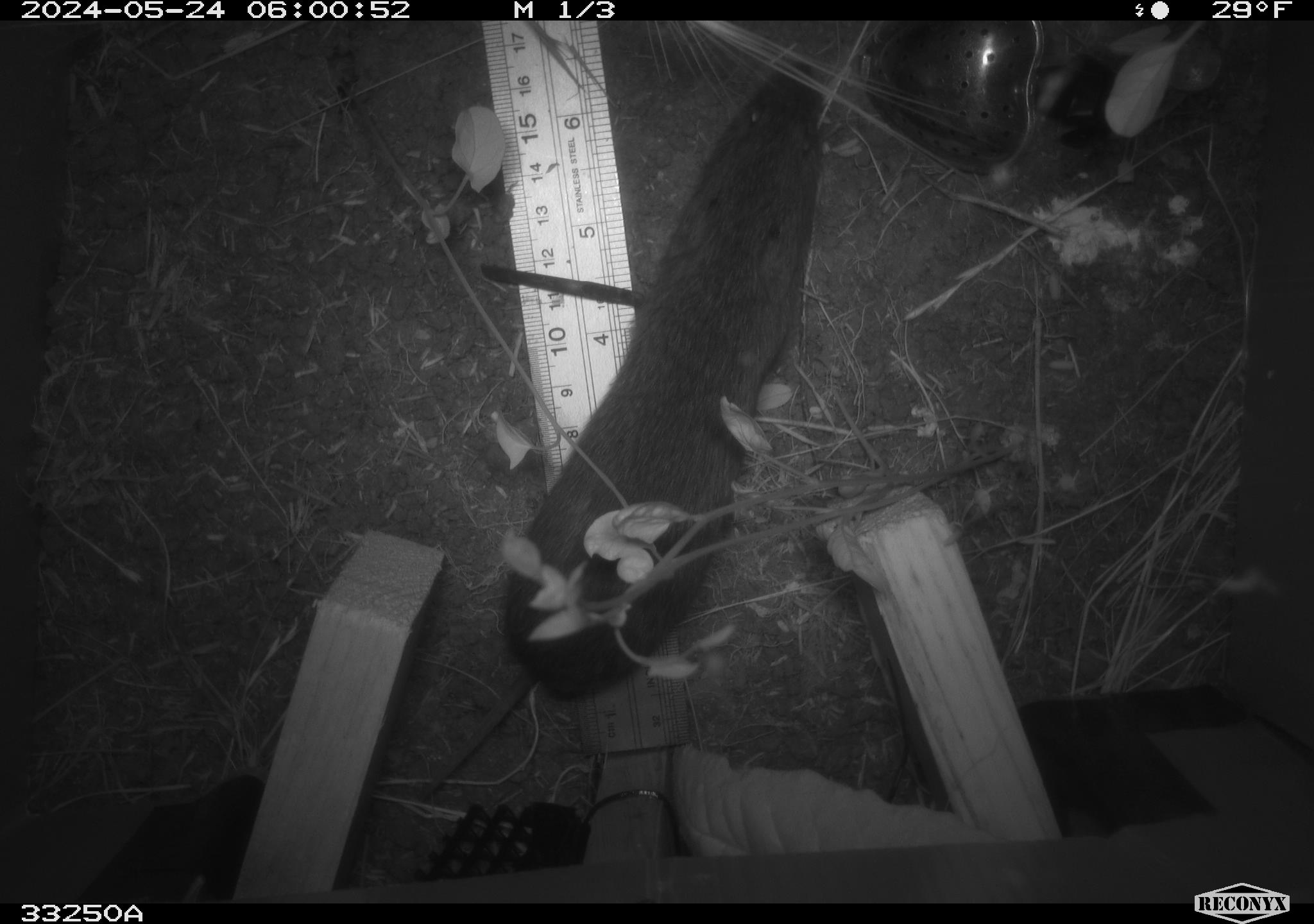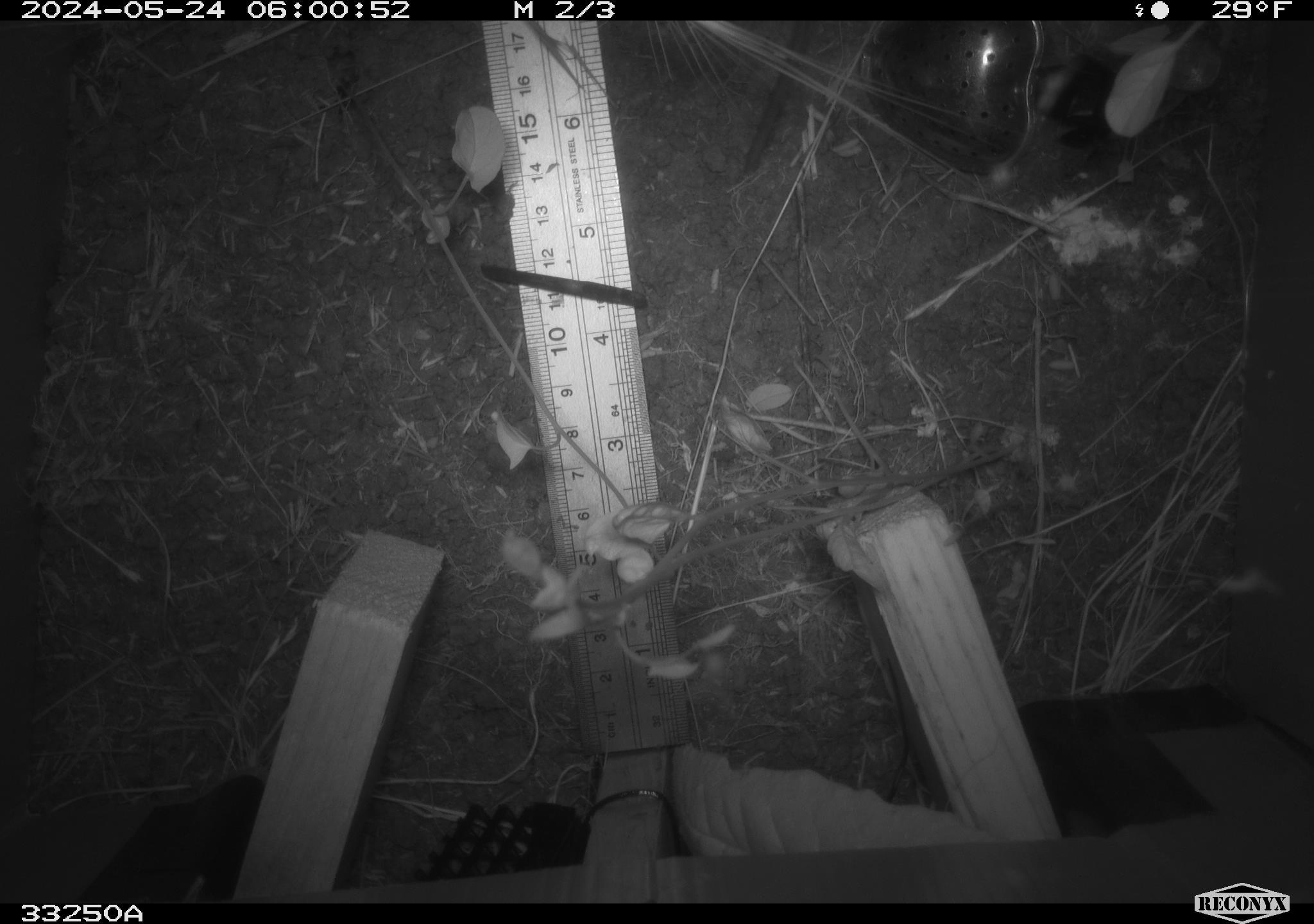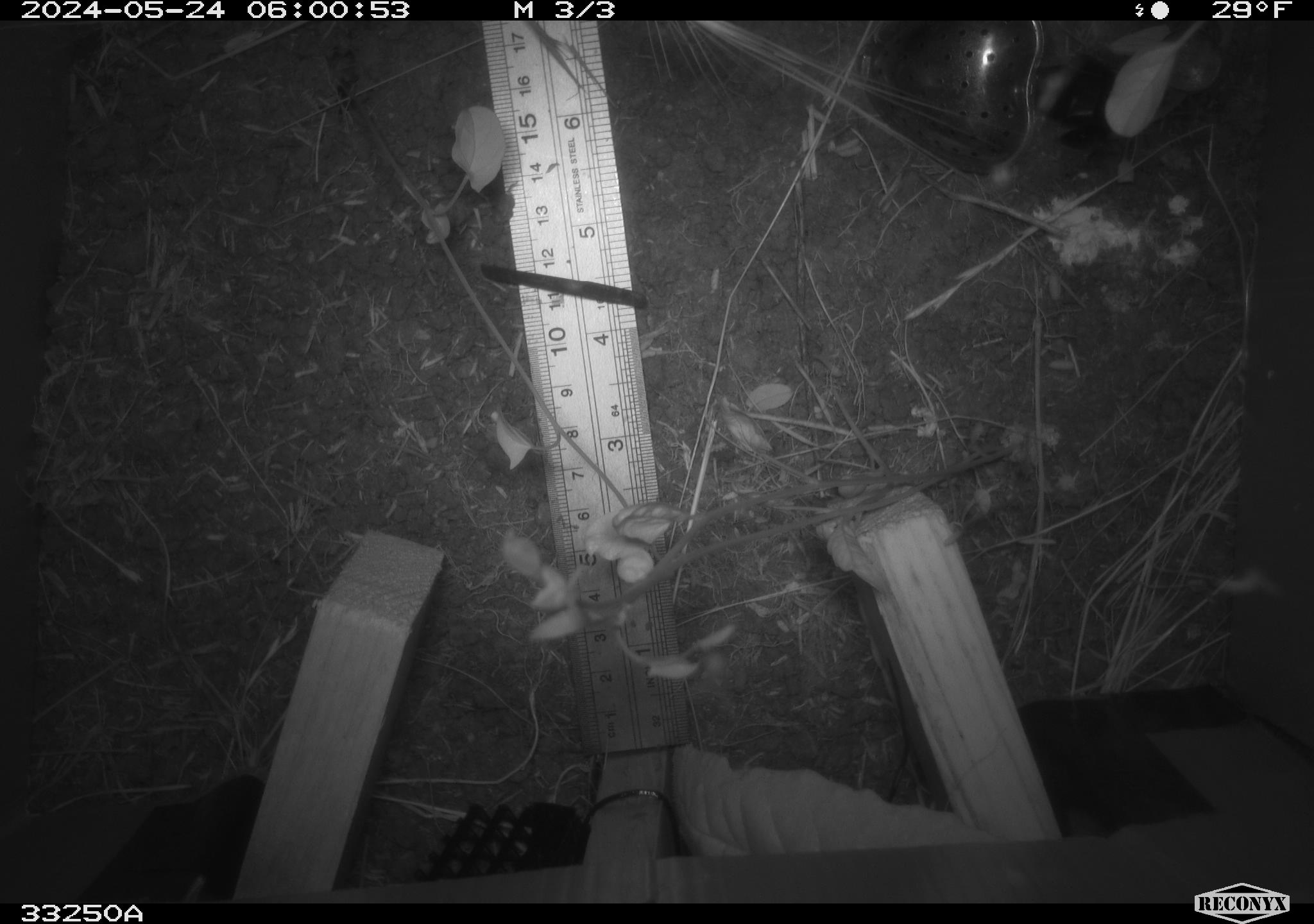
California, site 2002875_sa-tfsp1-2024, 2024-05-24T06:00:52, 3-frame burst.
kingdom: Animalia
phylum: Chordata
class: Mammalia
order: Rodentia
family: Cricetidae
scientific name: Arvicolinae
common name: voles, lemmings, and muskrats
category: arvicolinae subfamily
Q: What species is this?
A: Arvicolinae subfamily (voles, lemmings, and muskrats) (Arvicolinae).